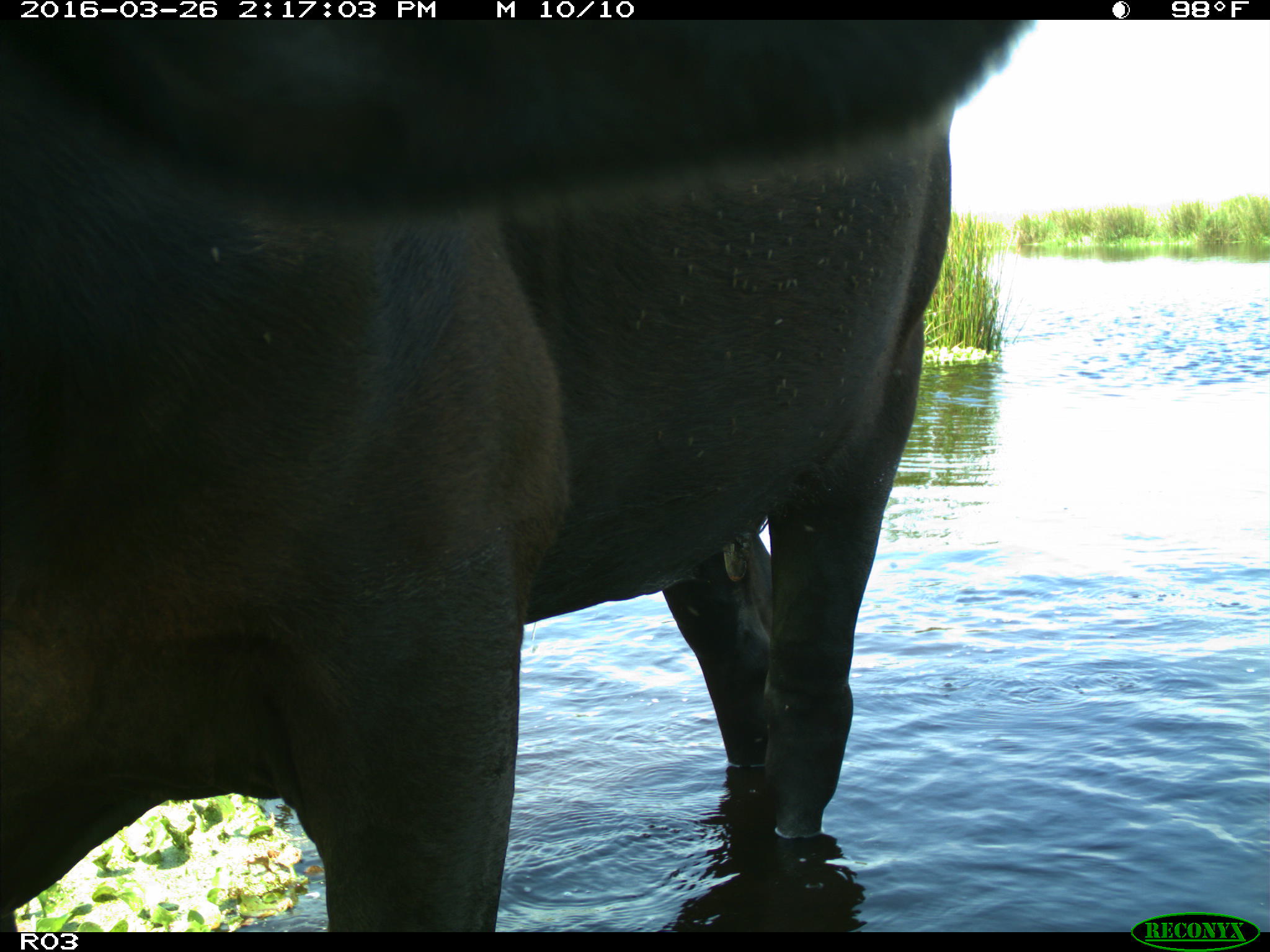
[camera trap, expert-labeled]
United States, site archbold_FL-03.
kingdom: Animalia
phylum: Chordata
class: Mammalia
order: Artiodactyla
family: Bovidae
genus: Bos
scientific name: Bos taurus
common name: domestic cow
Bos taurus (domestic cow).